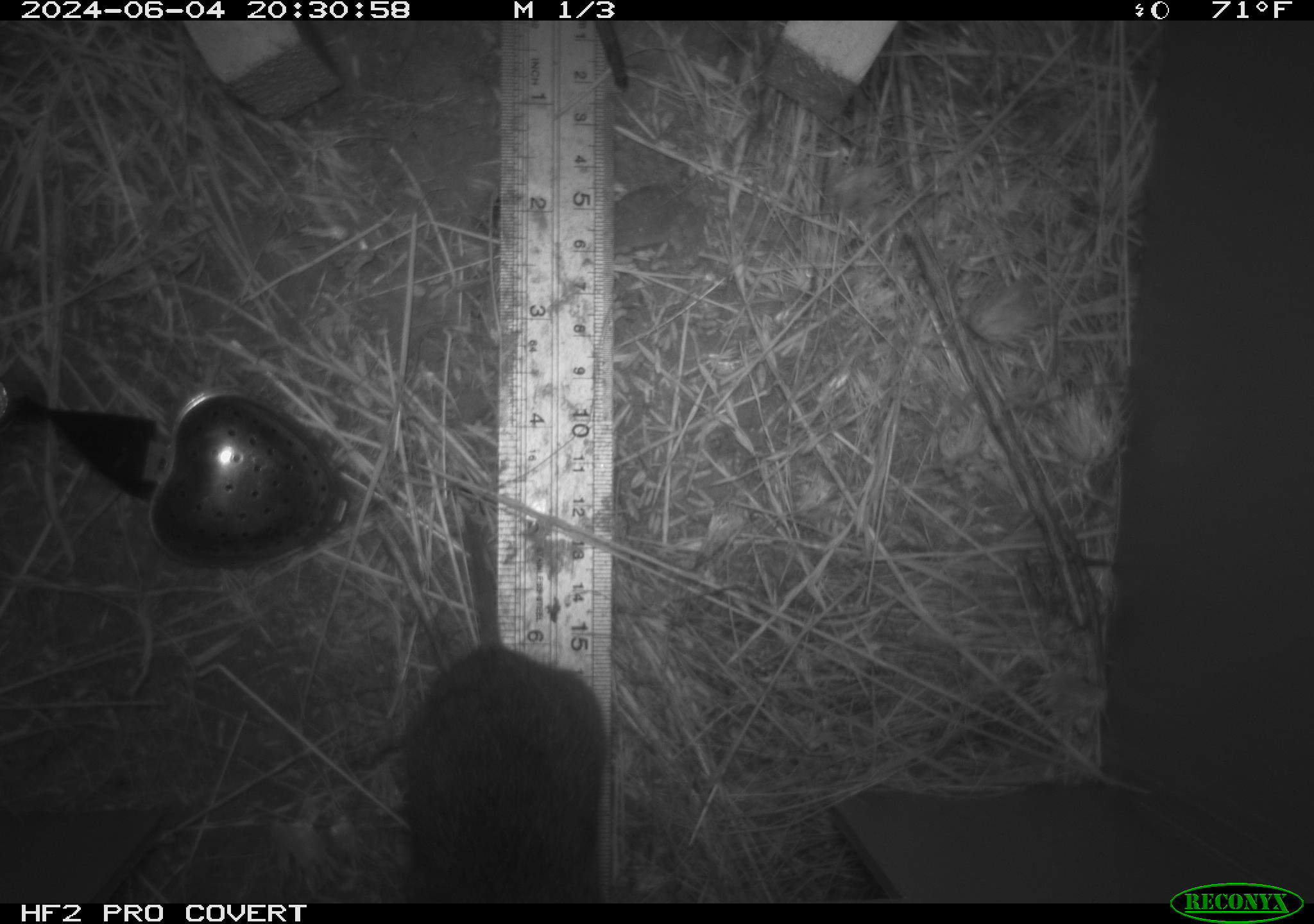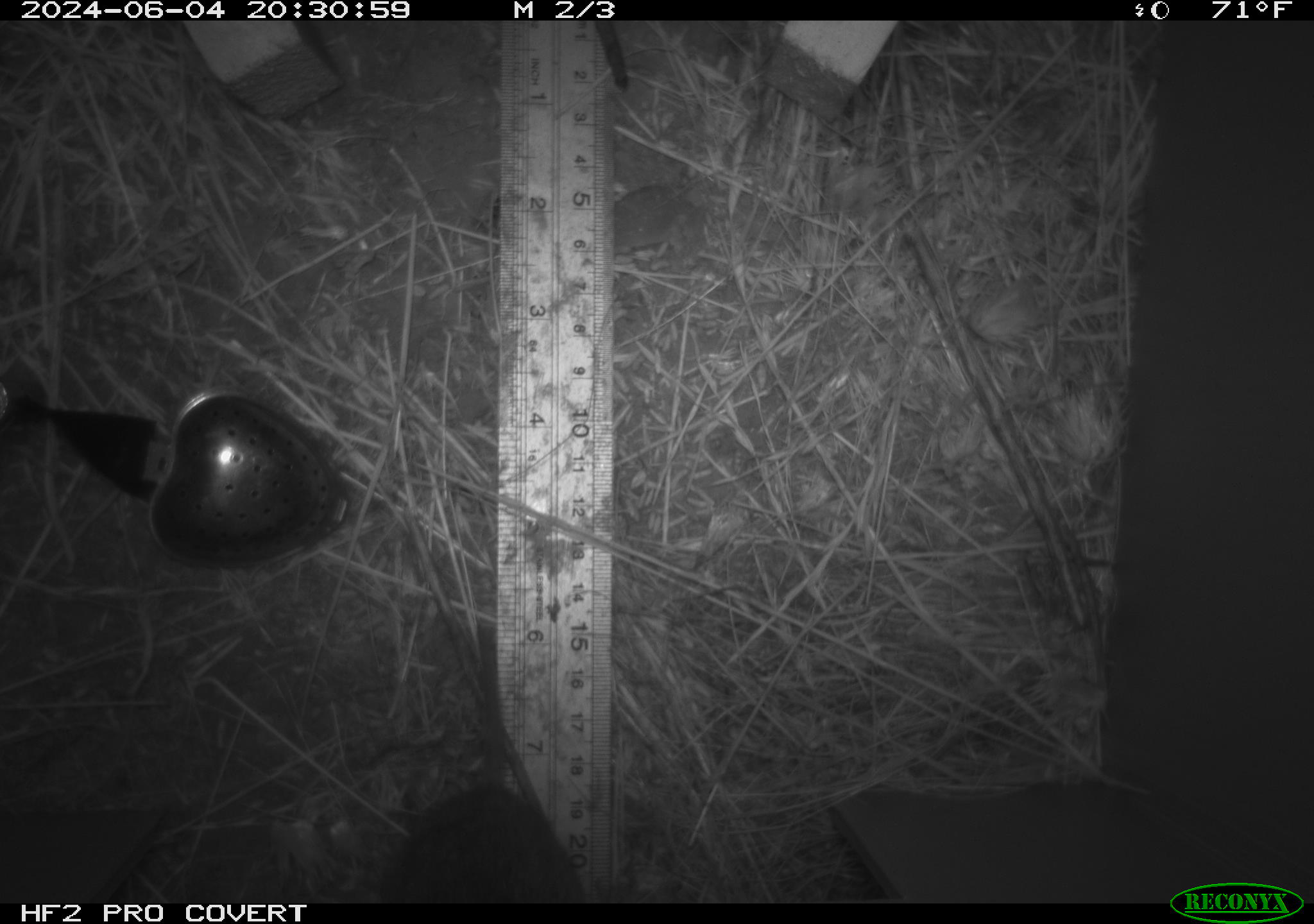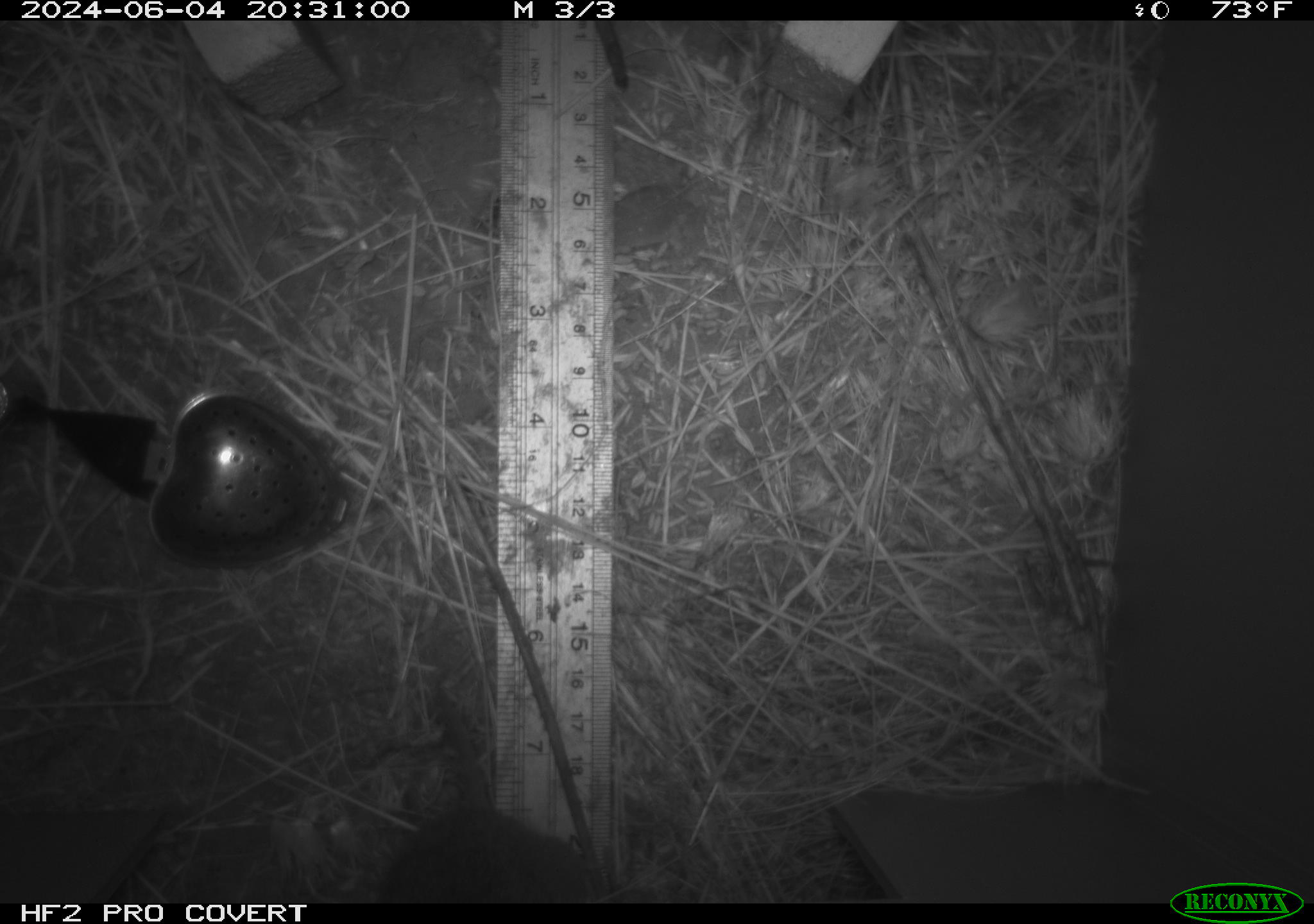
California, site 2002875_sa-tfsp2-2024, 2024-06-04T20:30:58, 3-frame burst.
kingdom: Animalia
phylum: Chordata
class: Mammalia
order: Rodentia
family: Cricetidae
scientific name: Arvicolinae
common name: voles, lemmings, and muskrats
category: arvicolinae subfamily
Arvicolinae subfamily (voles, lemmings, and muskrats) (Arvicolinae).